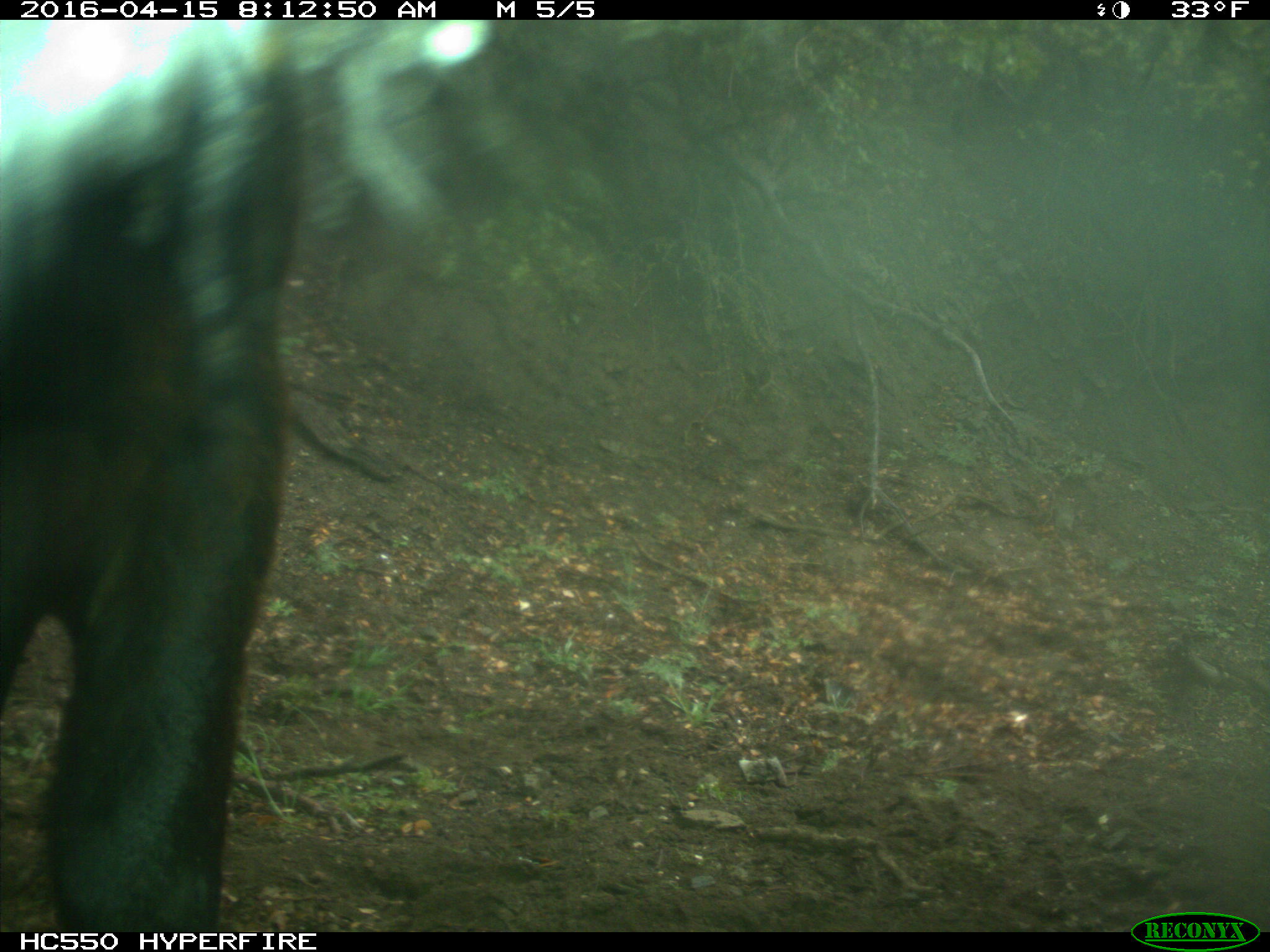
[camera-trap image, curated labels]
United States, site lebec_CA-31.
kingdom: Animalia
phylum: Chordata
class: Mammalia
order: Artiodactyla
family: Bovidae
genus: Bos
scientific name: Bos taurus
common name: domestic cow